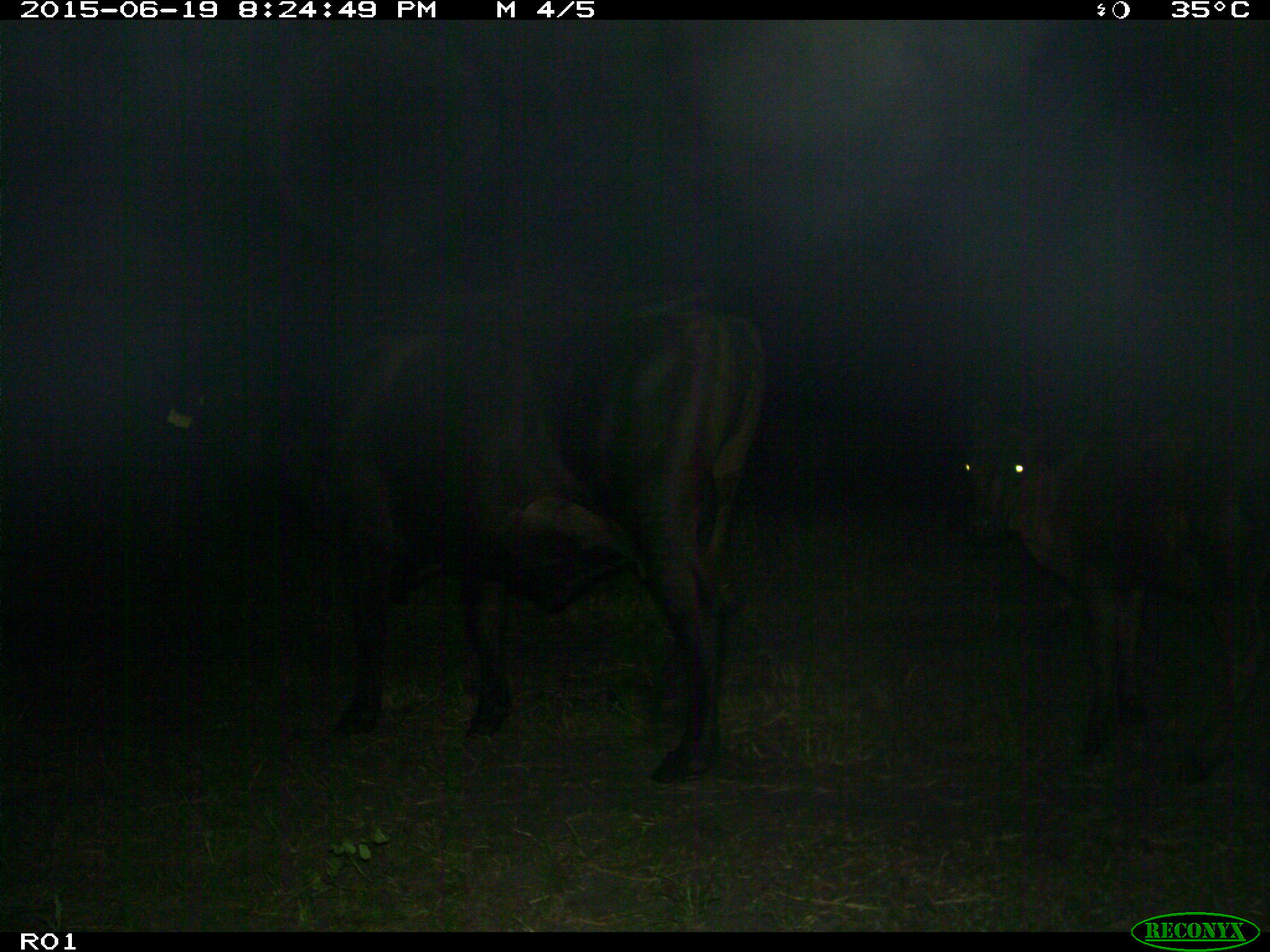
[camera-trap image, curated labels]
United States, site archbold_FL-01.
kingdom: Animalia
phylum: Chordata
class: Mammalia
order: Artiodactyla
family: Bovidae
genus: Bos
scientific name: Bos taurus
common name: domestic cow